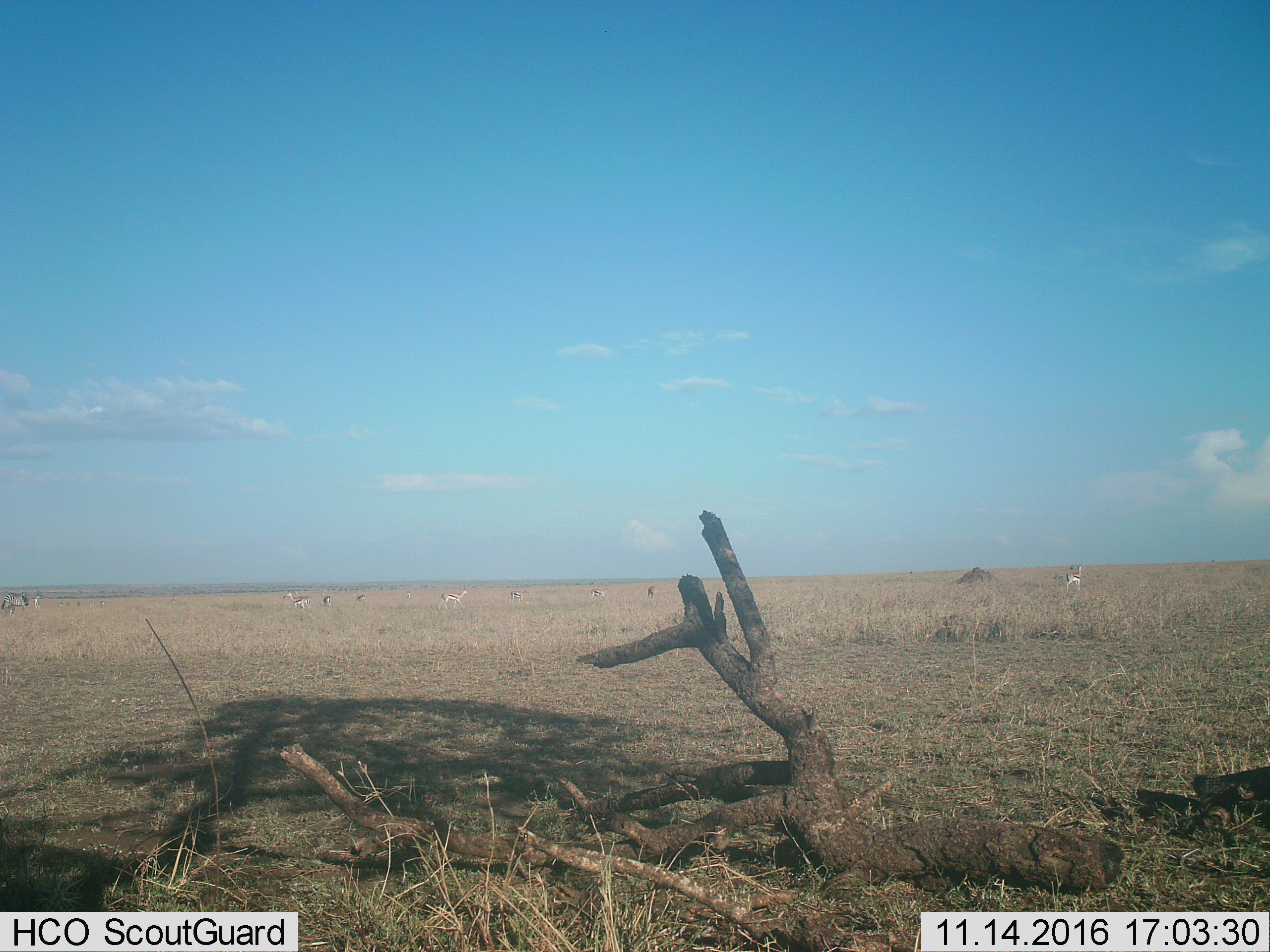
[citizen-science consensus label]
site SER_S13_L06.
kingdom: Animalia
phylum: Chordata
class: Mammalia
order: Artiodactyla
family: Bovidae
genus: Eudorcas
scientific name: Eudorcas thomsonii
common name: thomson's gazelle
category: gazellethomsons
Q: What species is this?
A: Gazellethomsons (thomson's gazelle) (Eudorcas thomsonii).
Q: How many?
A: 11-50.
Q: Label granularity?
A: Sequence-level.